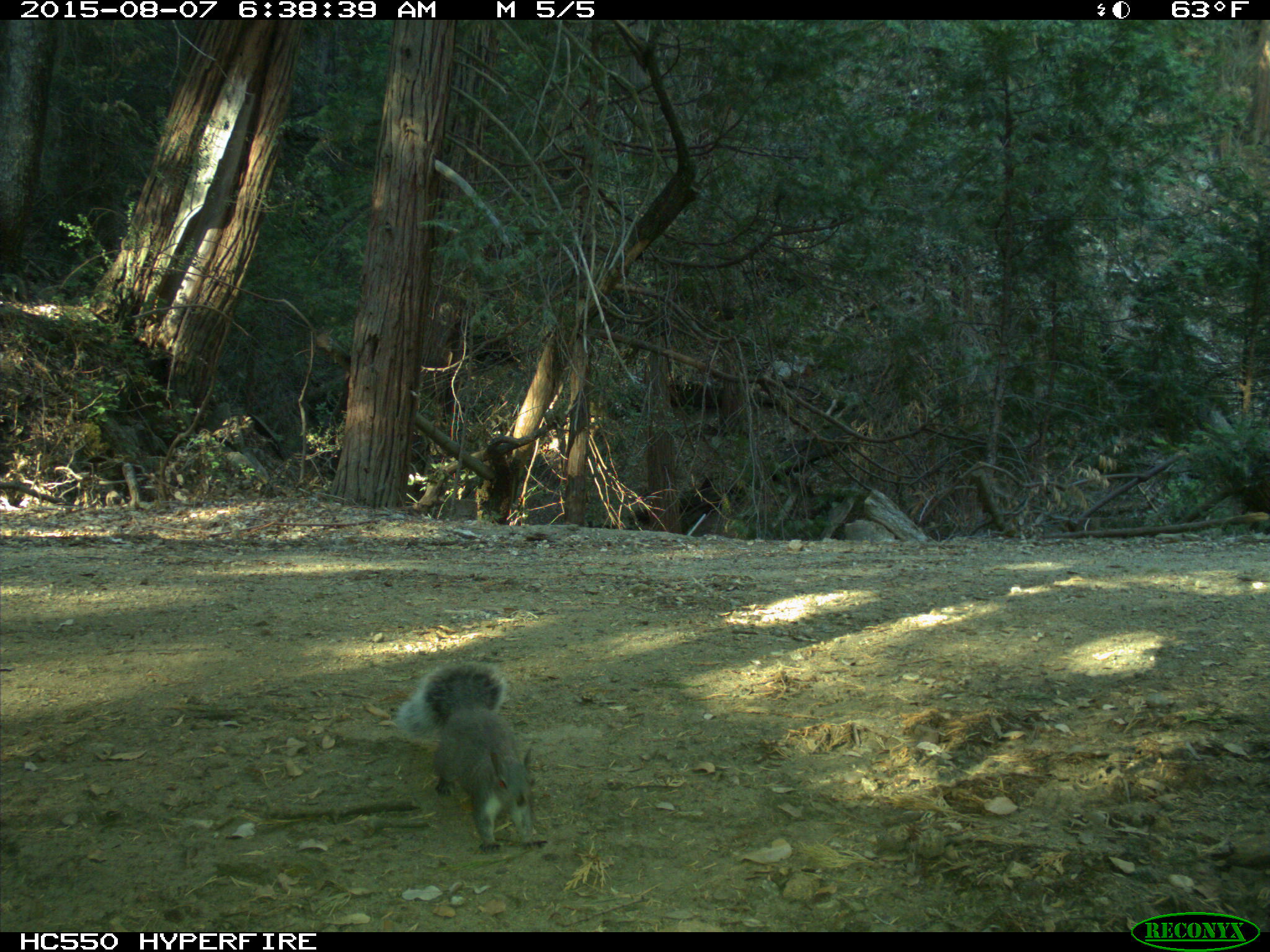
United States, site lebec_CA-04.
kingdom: Animalia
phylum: Chordata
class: Mammalia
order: Rodentia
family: Sciuridae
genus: Sciurus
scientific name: Sciurus carolinensis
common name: eastern gray squirrel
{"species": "Sciurus carolinensis (eastern gray squirrel)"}